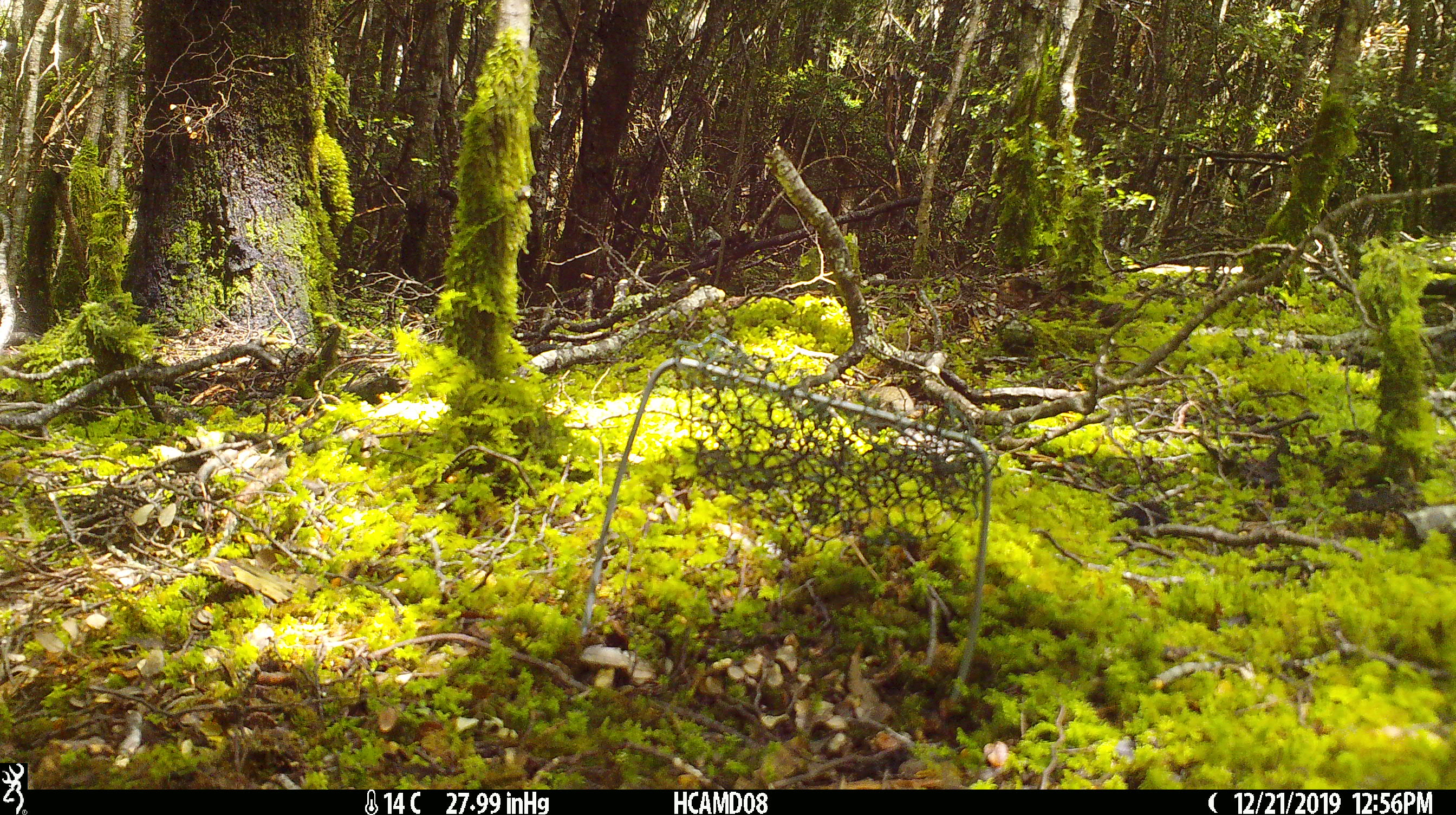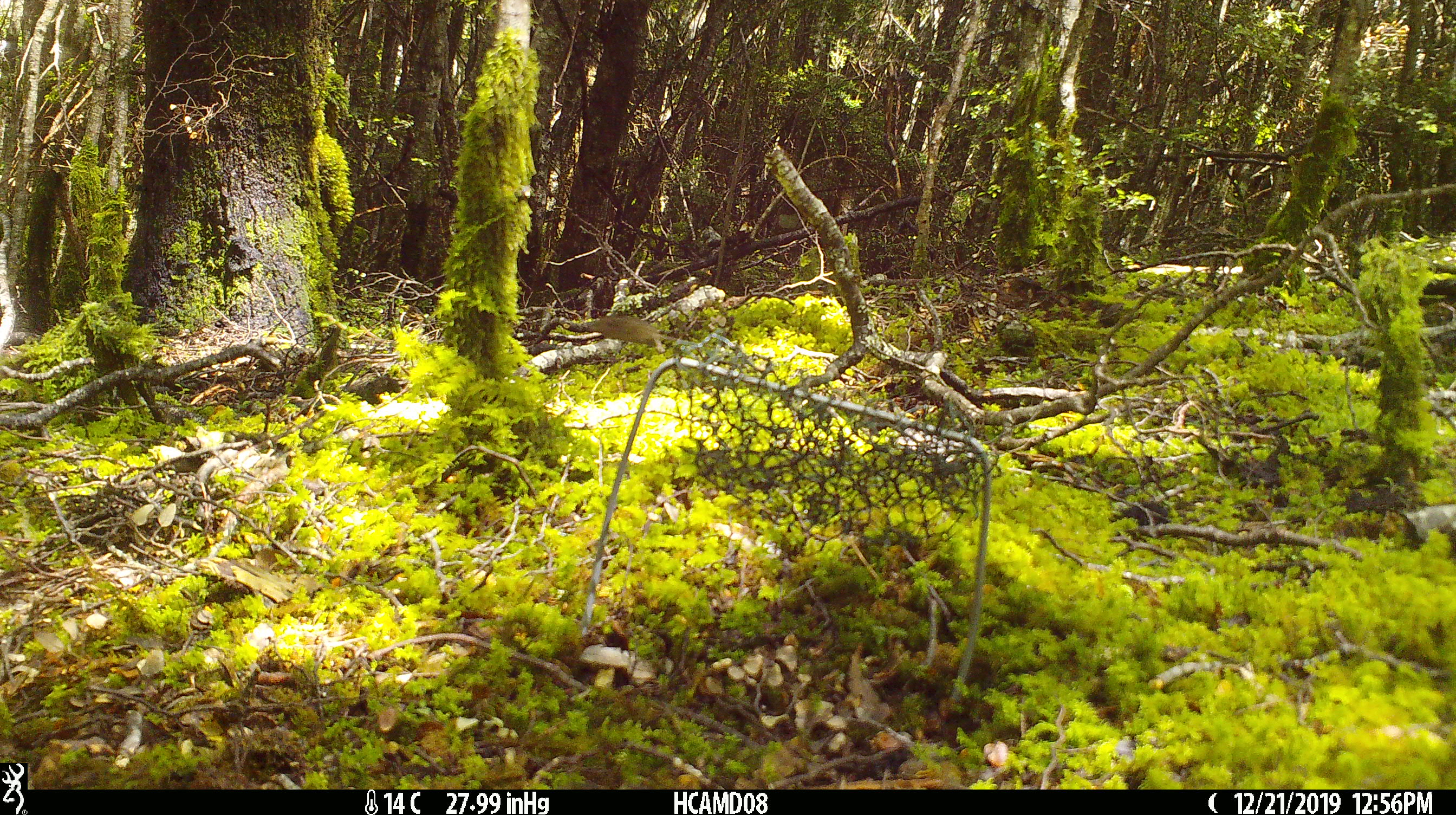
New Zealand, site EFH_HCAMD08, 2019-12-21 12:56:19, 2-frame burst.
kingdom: Animalia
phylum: Chordata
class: Mammalia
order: Rodentia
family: Muridae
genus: Mus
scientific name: Mus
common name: mouse